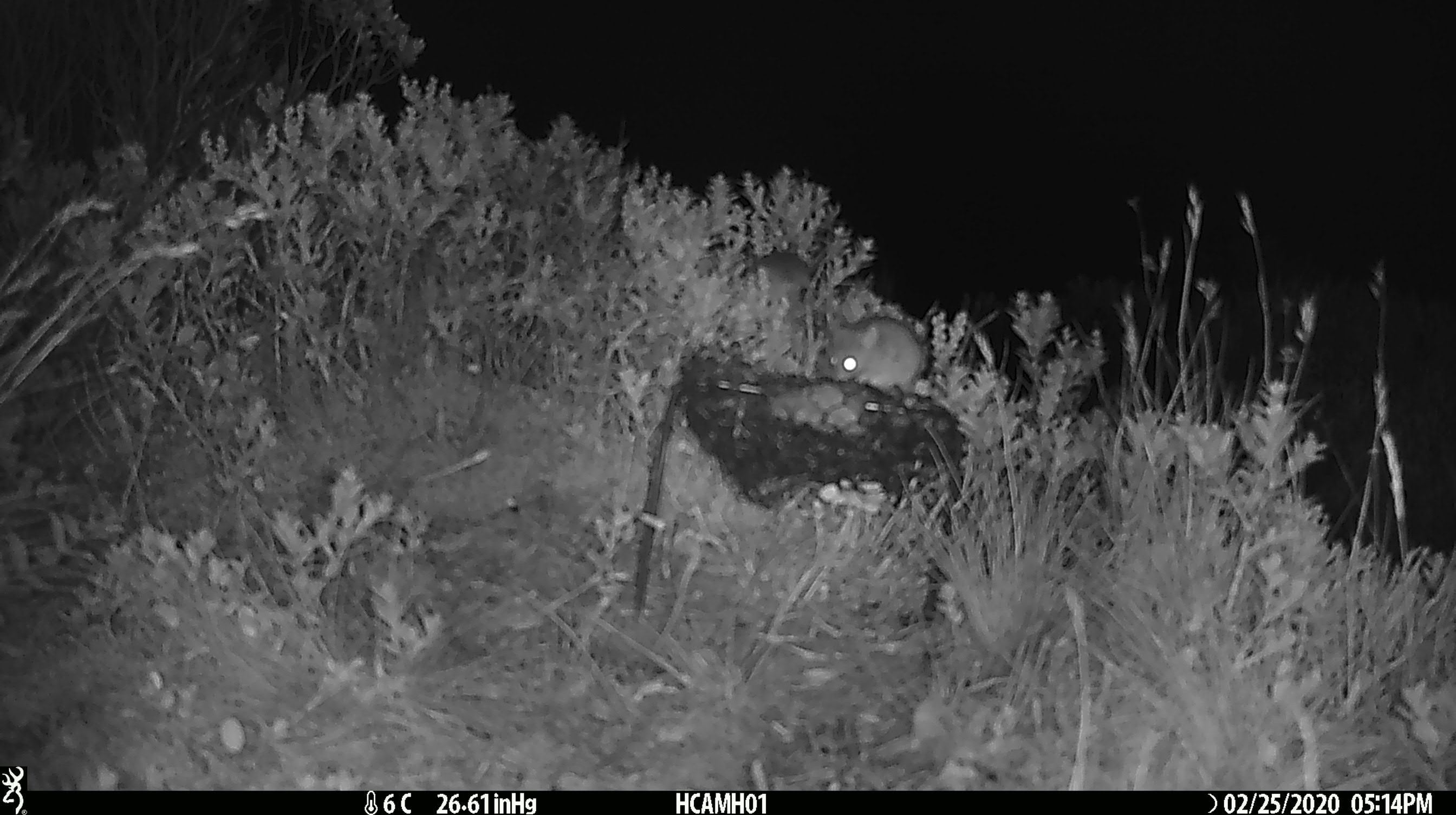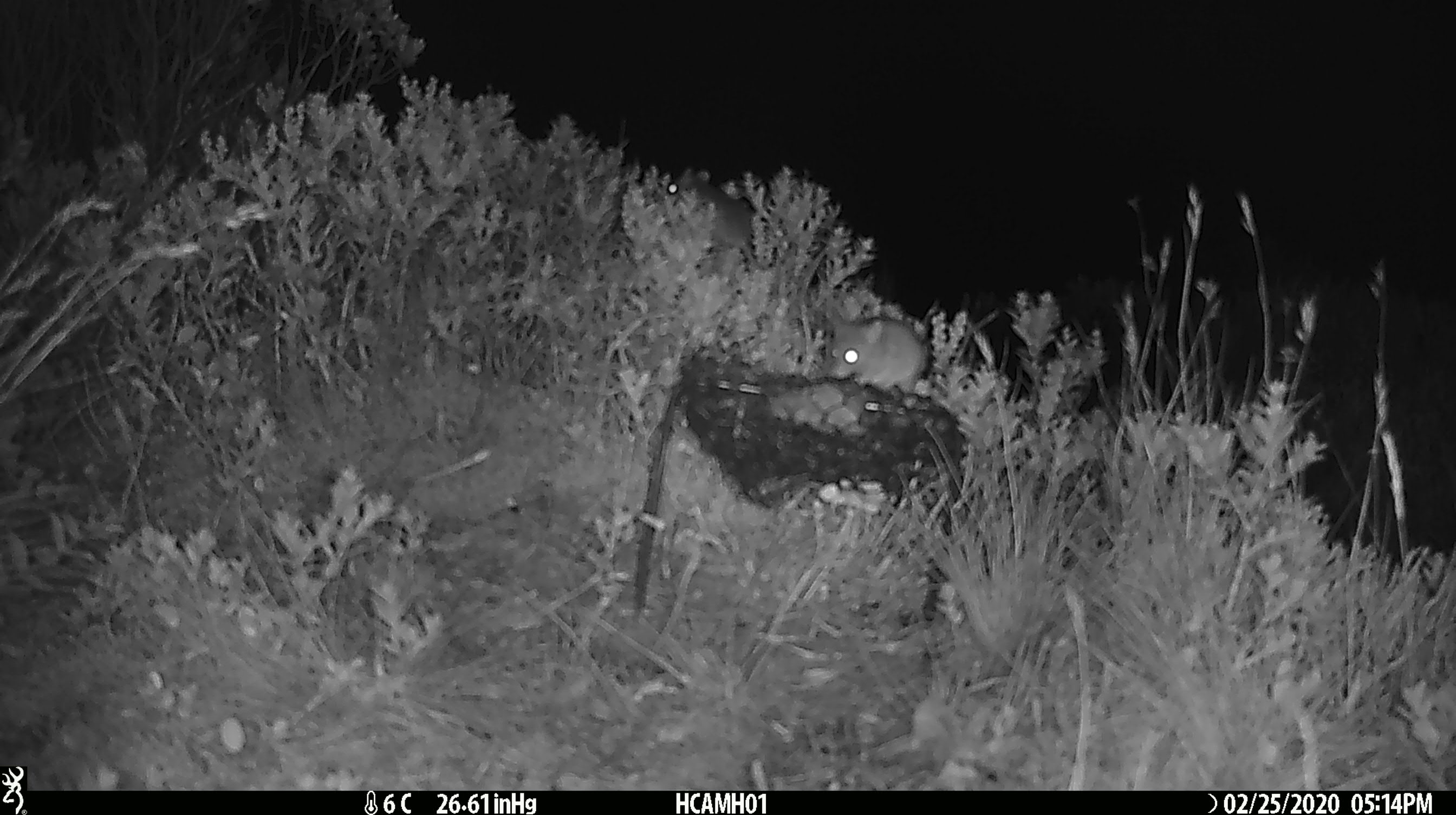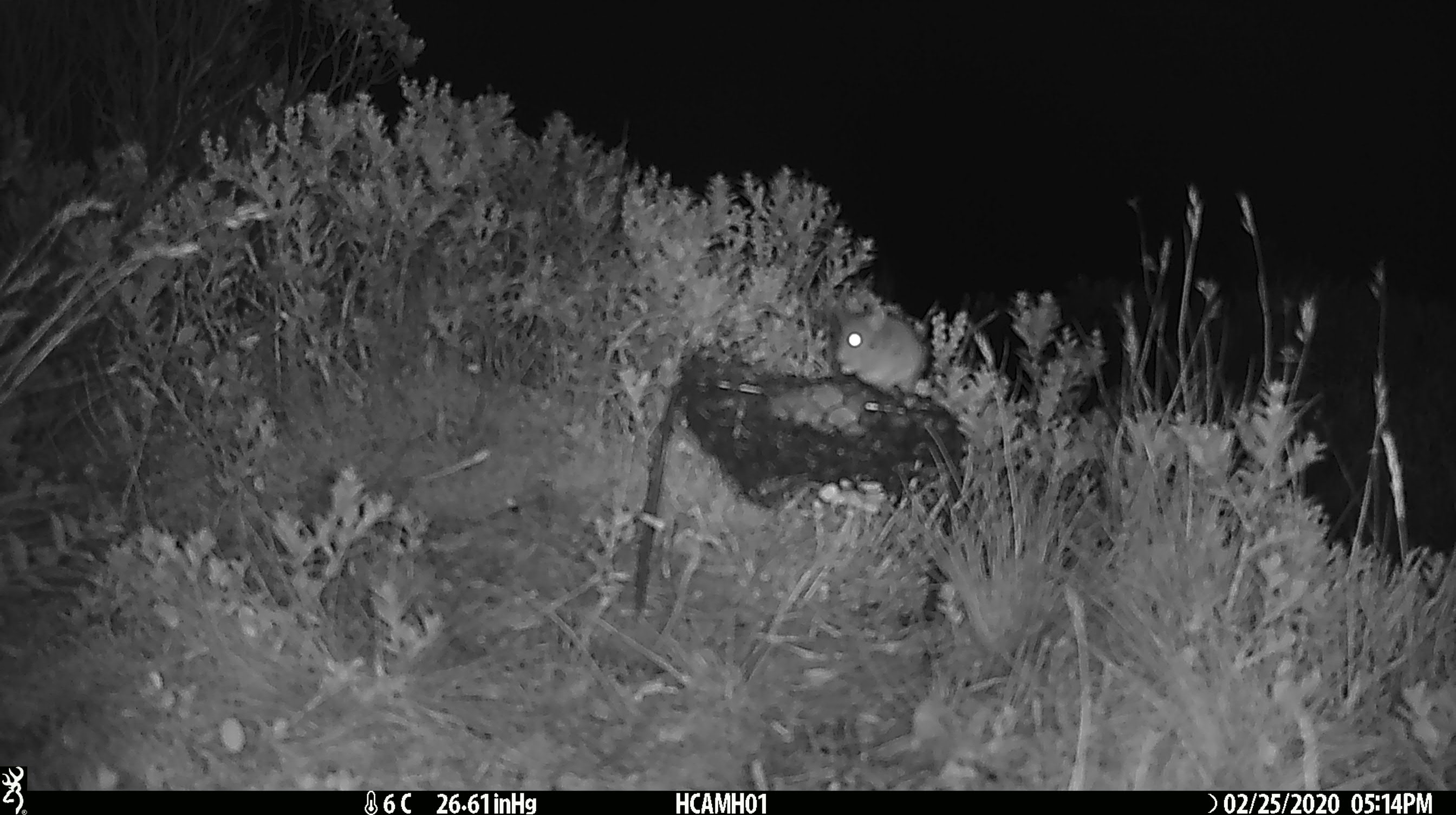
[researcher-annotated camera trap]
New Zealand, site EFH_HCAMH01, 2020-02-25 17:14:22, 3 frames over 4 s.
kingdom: Animalia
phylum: Chordata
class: Mammalia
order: Rodentia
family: Muridae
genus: Mus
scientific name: Mus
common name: mouse